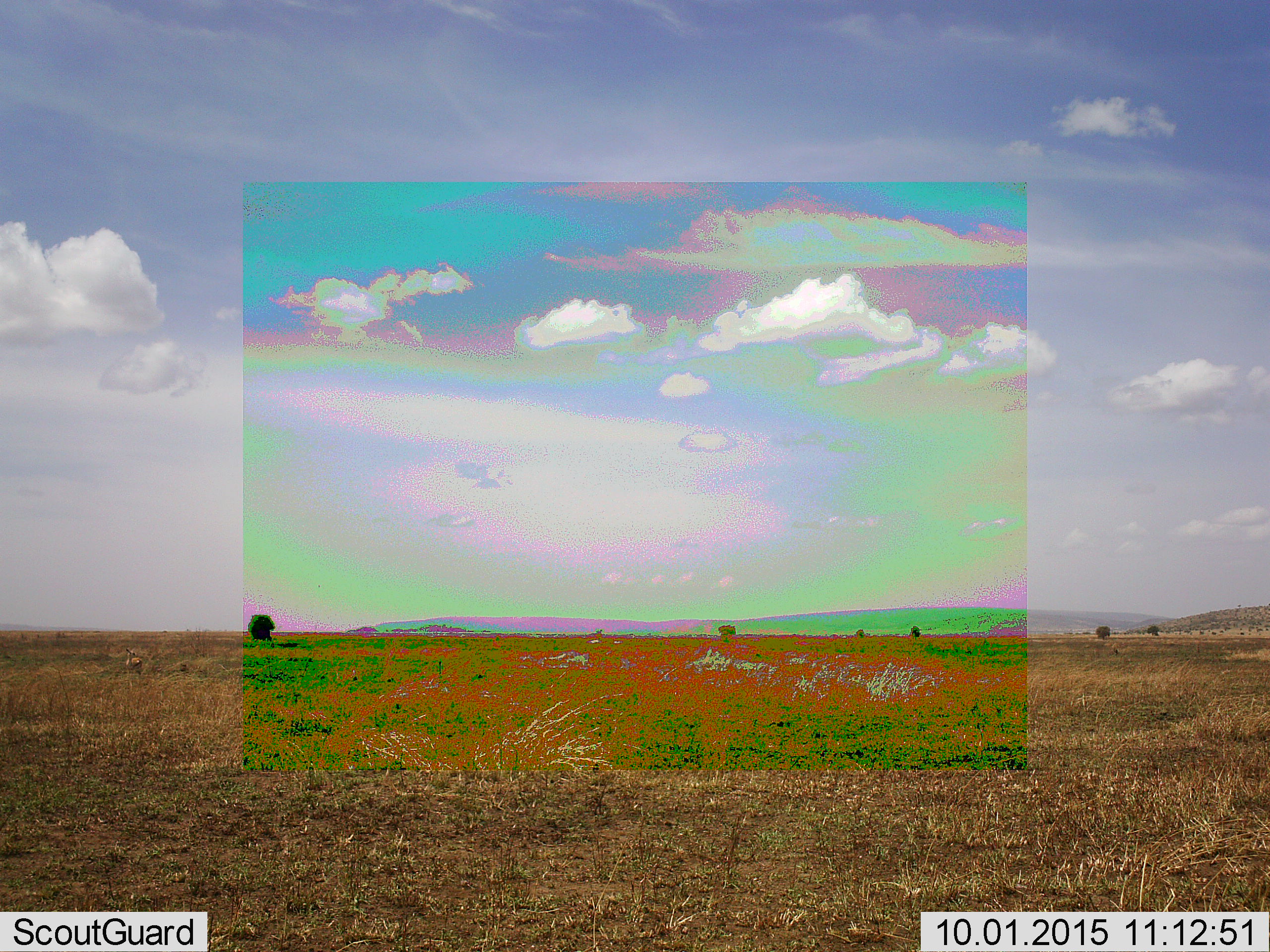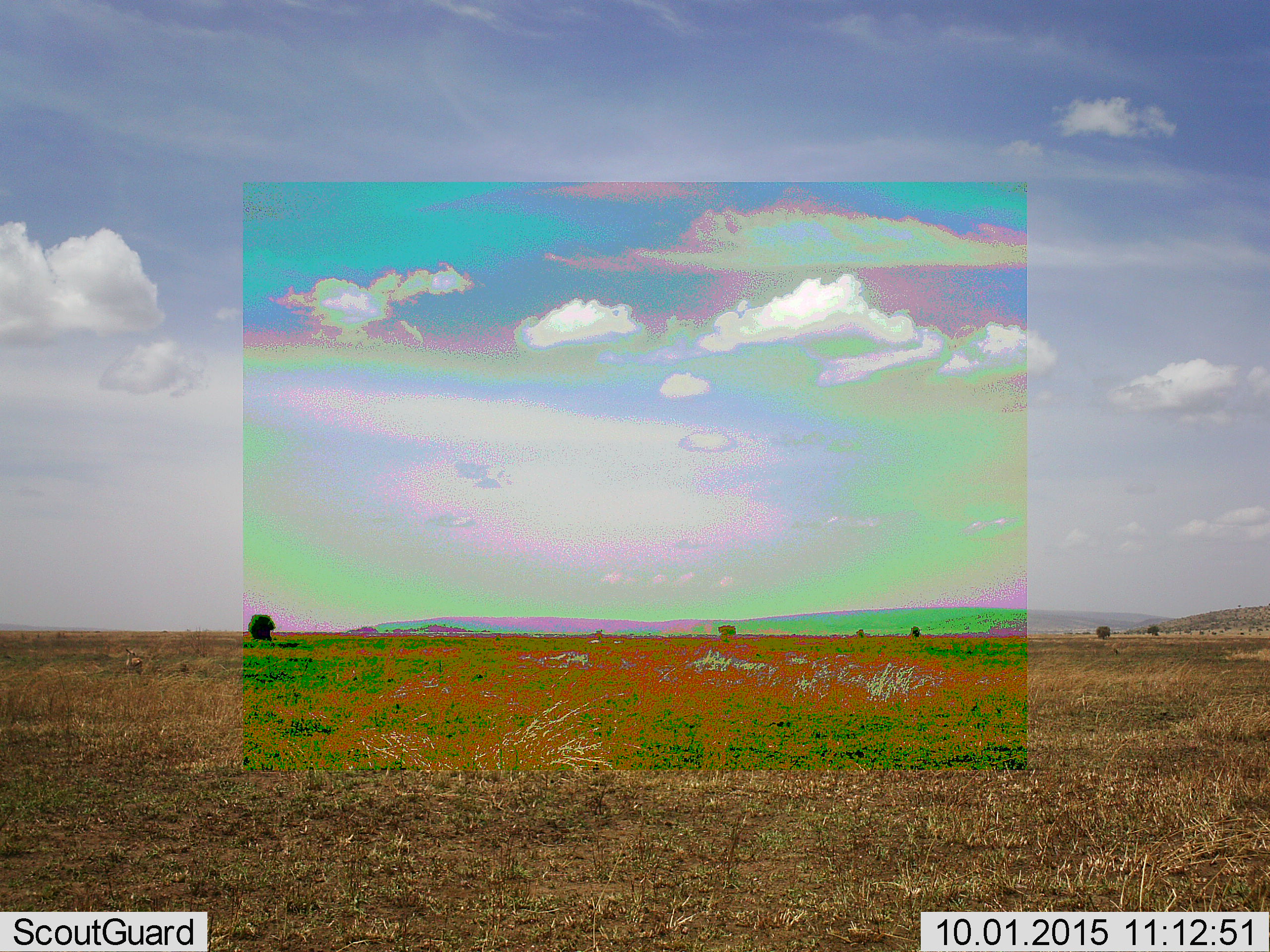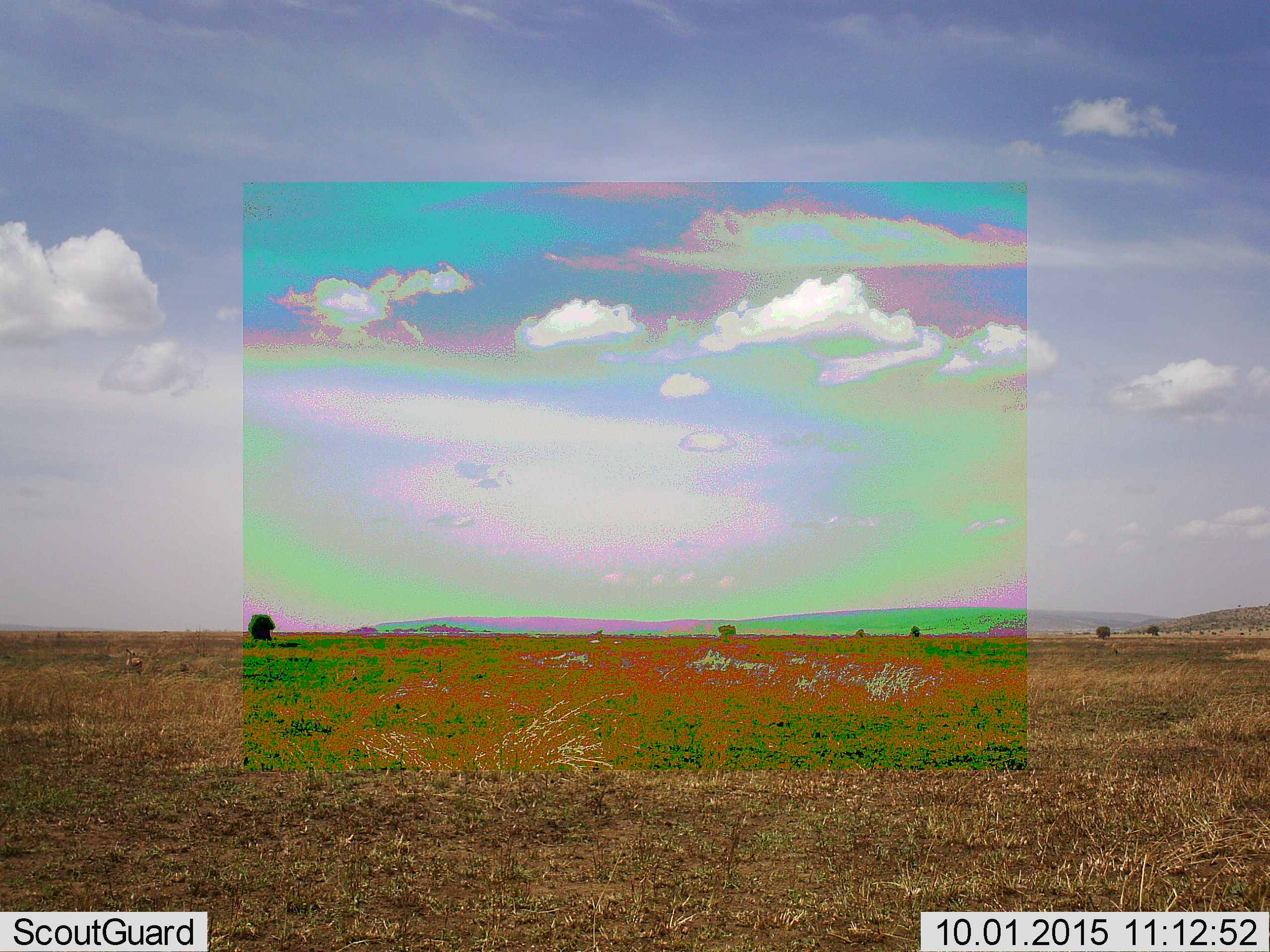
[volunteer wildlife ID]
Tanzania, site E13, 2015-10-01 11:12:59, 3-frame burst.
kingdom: Animalia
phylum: Chordata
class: Mammalia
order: Artiodactyla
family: Bovidae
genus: Eudorcas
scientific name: Eudorcas thomsonii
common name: thomson's gazelle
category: gazellethomsons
Gazellethomsons (thomson's gazelle) (Eudorcas thomsonii), count 1. Behavior (volunteer vote fractions): standing 50%, resting 50%, moving 0%, interacting 0%. Young present (vote fraction): 0%. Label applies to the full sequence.